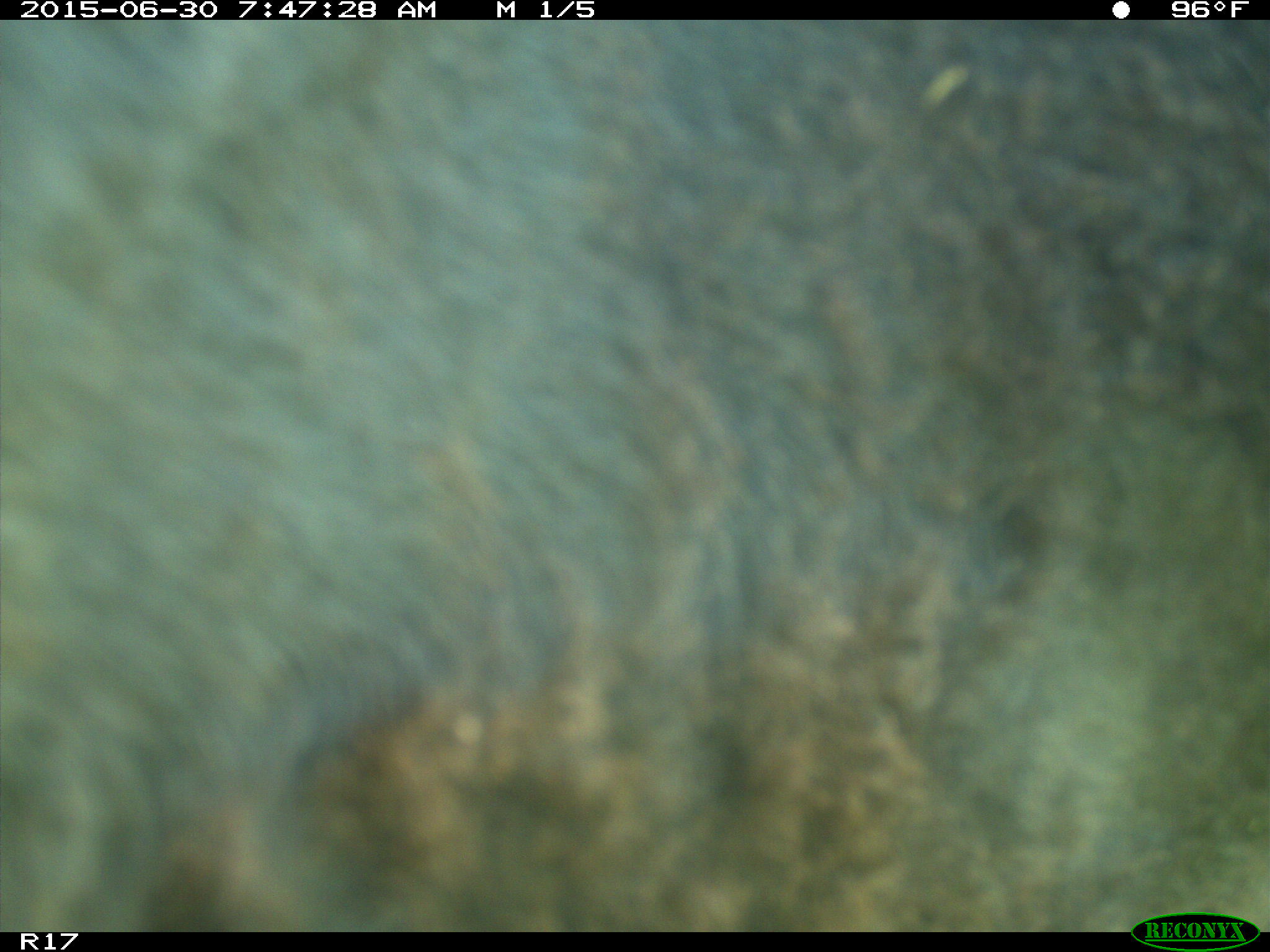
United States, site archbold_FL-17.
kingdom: Animalia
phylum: Chordata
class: Mammalia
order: Artiodactyla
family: Bovidae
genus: Bos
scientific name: Bos taurus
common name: domestic cow